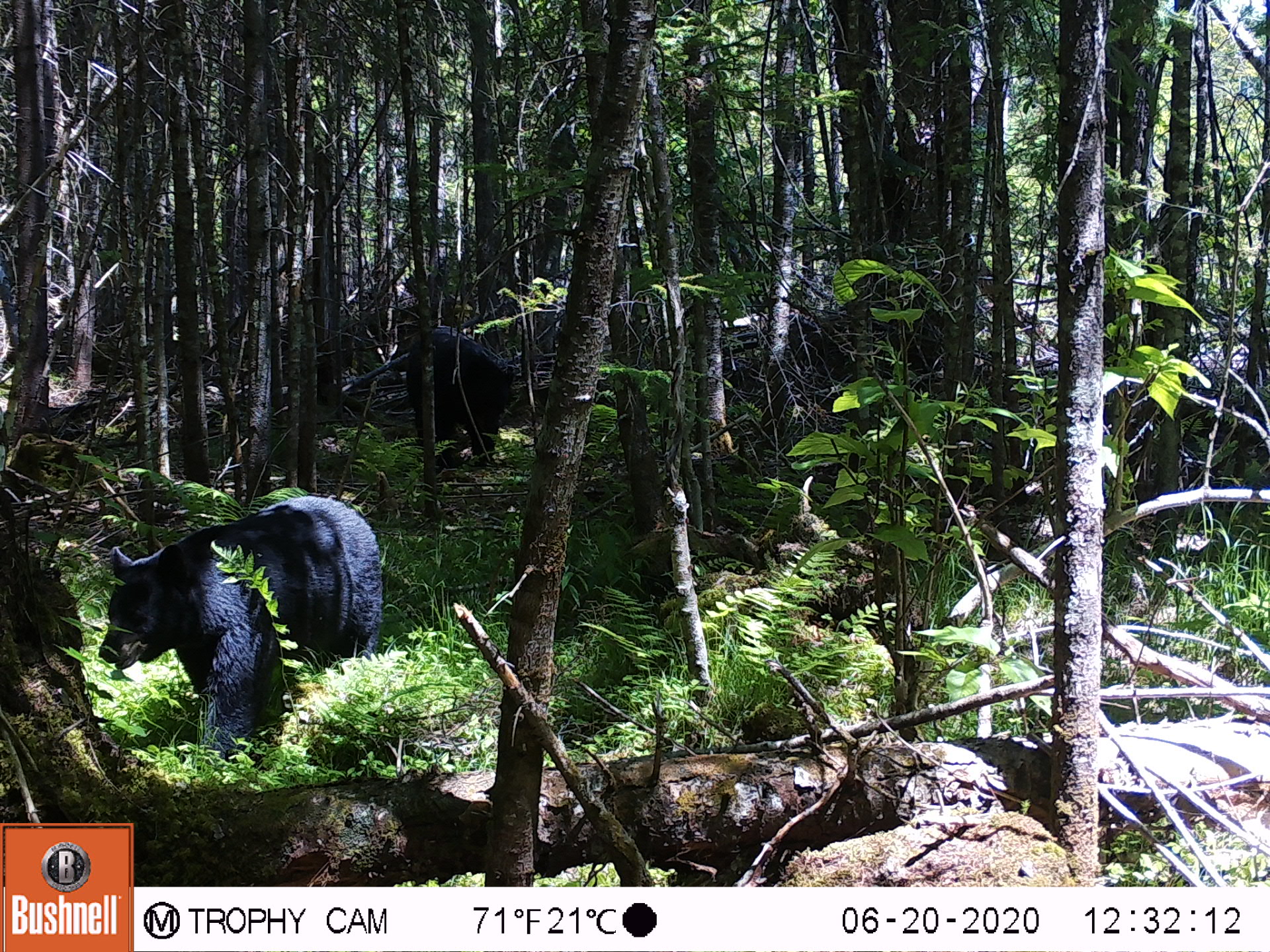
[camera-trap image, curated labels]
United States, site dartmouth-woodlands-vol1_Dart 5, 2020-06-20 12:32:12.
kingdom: Animalia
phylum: Chordata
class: Mammalia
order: Carnivora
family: Ursidae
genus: Ursus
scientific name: Ursus americanus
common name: black bear